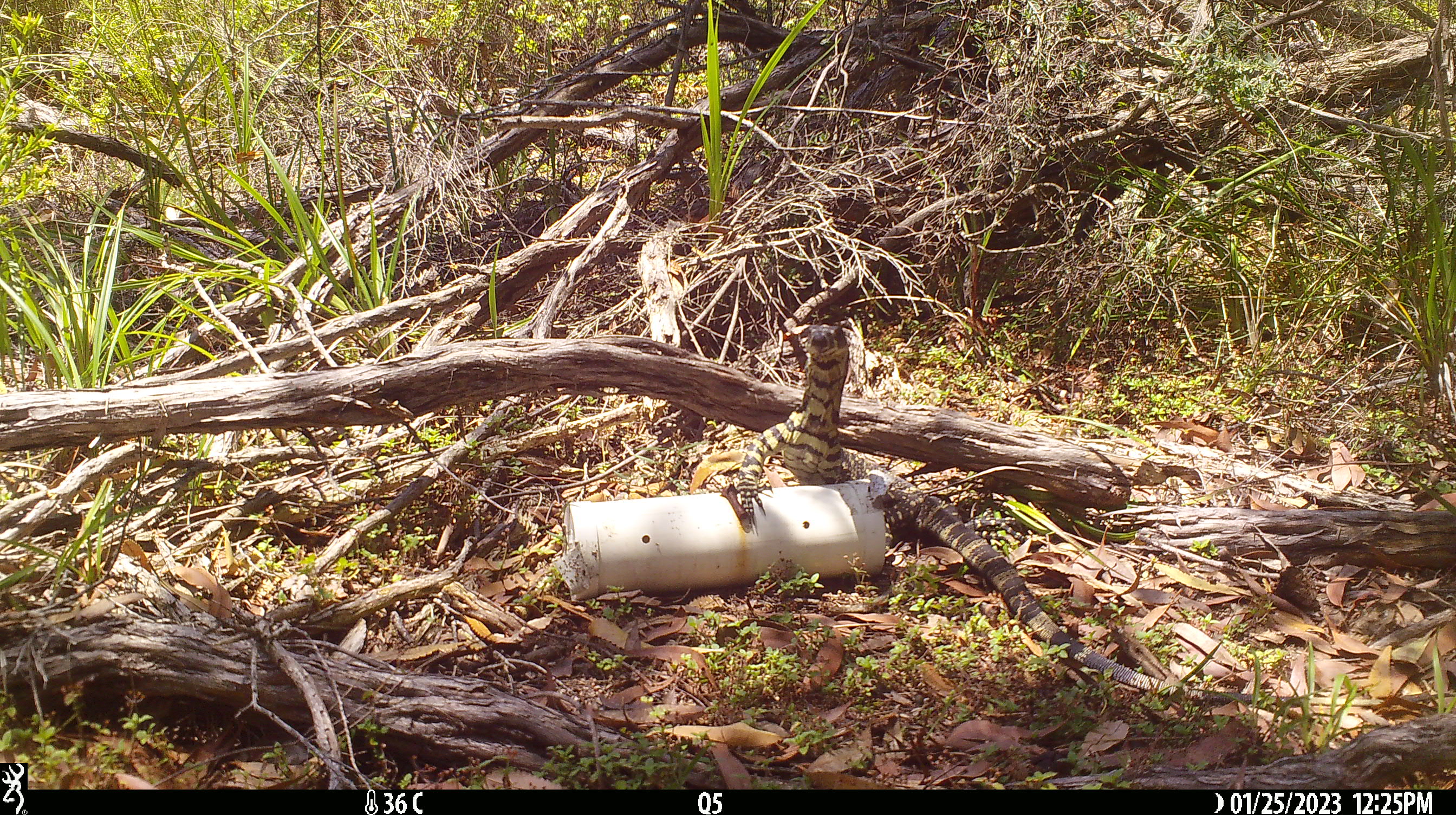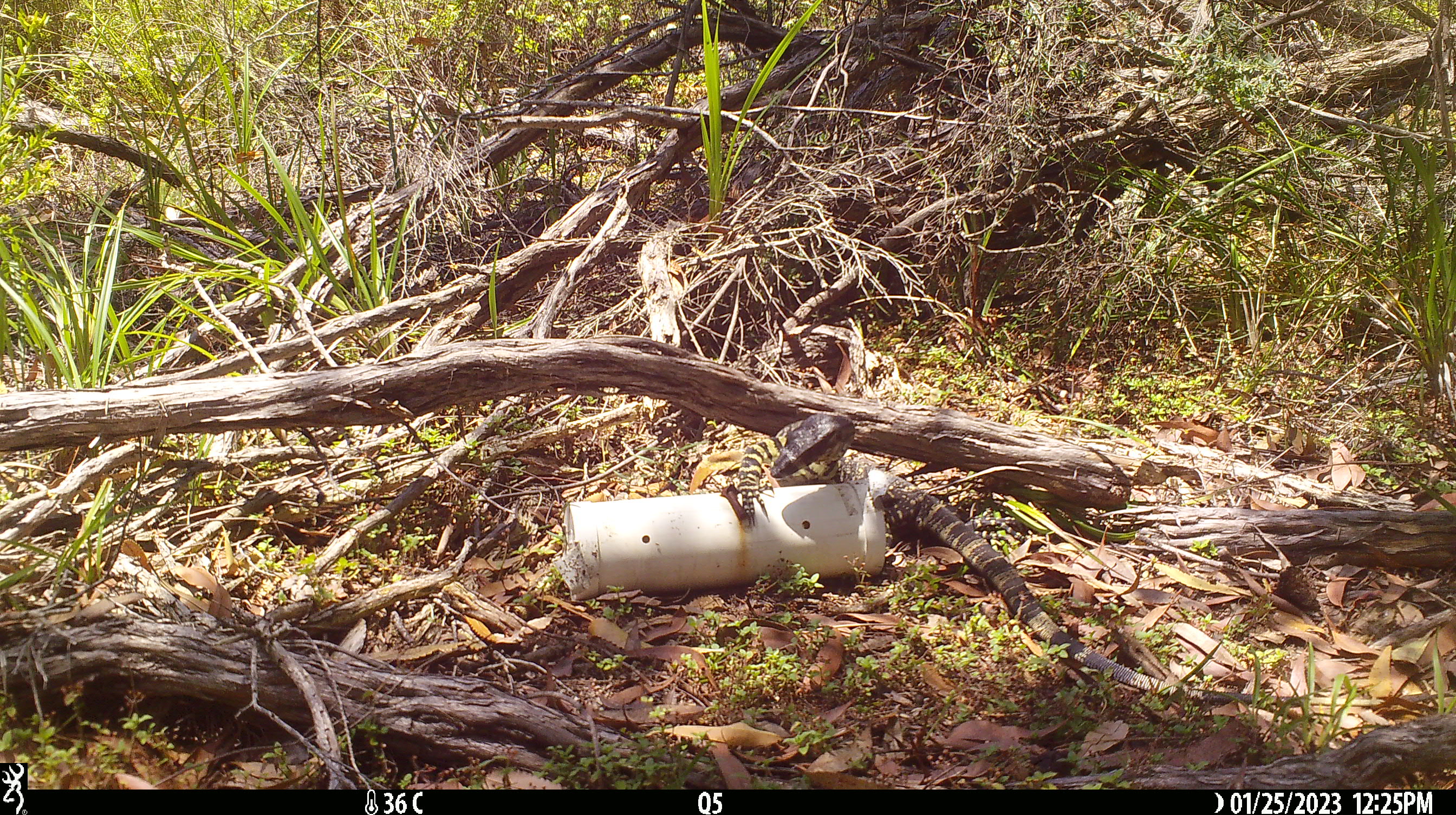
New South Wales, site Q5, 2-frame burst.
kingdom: Animalia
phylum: Chordata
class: Reptilia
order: Squamata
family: Varanidae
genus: Varanus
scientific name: Varanus varius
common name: lace monitor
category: goanna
Goanna (lace monitor) (Varanus varius).